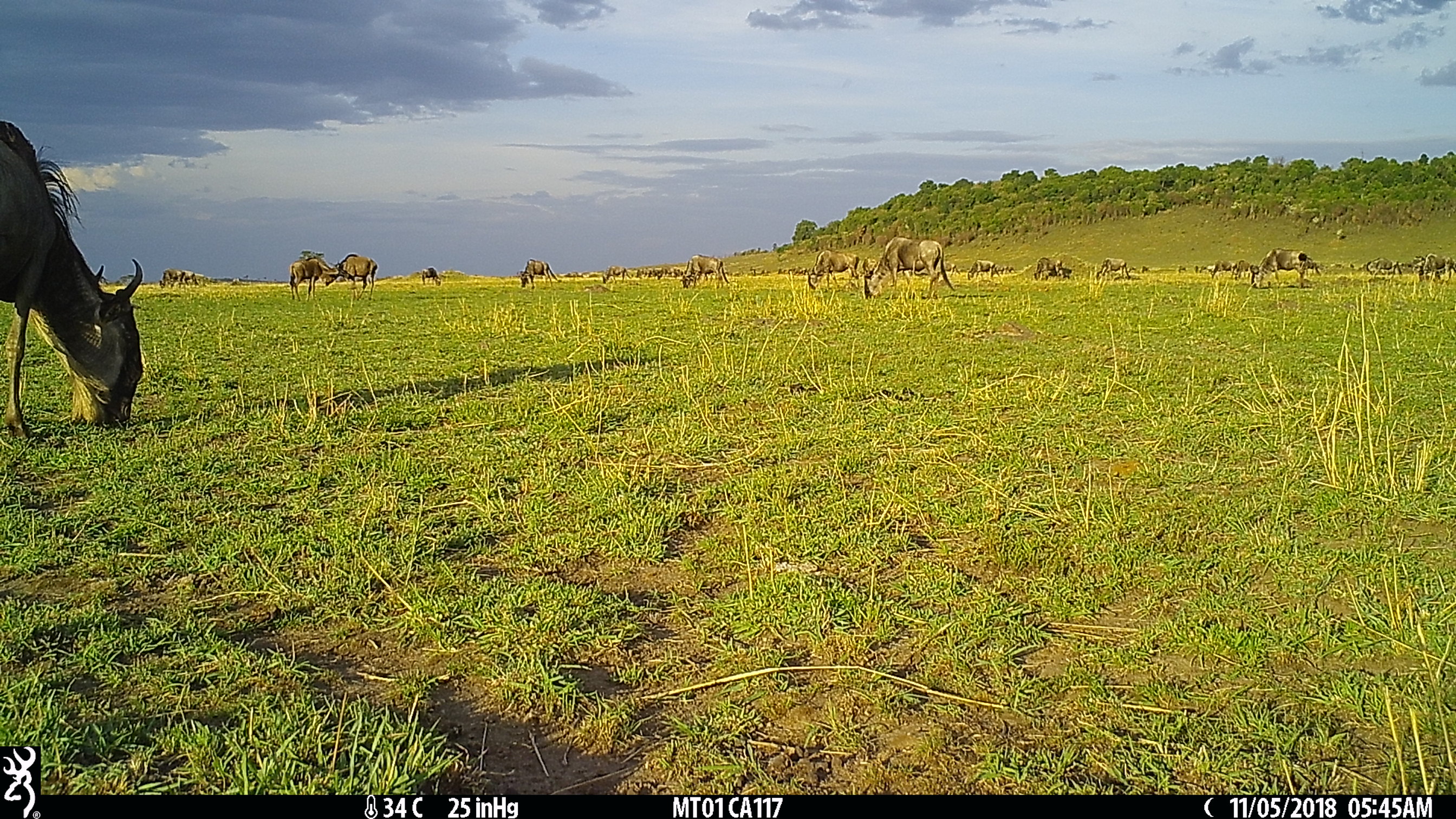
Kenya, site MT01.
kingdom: Animalia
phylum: Chordata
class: Mammalia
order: Artiodactyla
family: Bovidae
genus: Connochaetes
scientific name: Connochaetes taurinus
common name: blue wildebeest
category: wildebeest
Wildebeest (blue wildebeest) (Connochaetes taurinus).